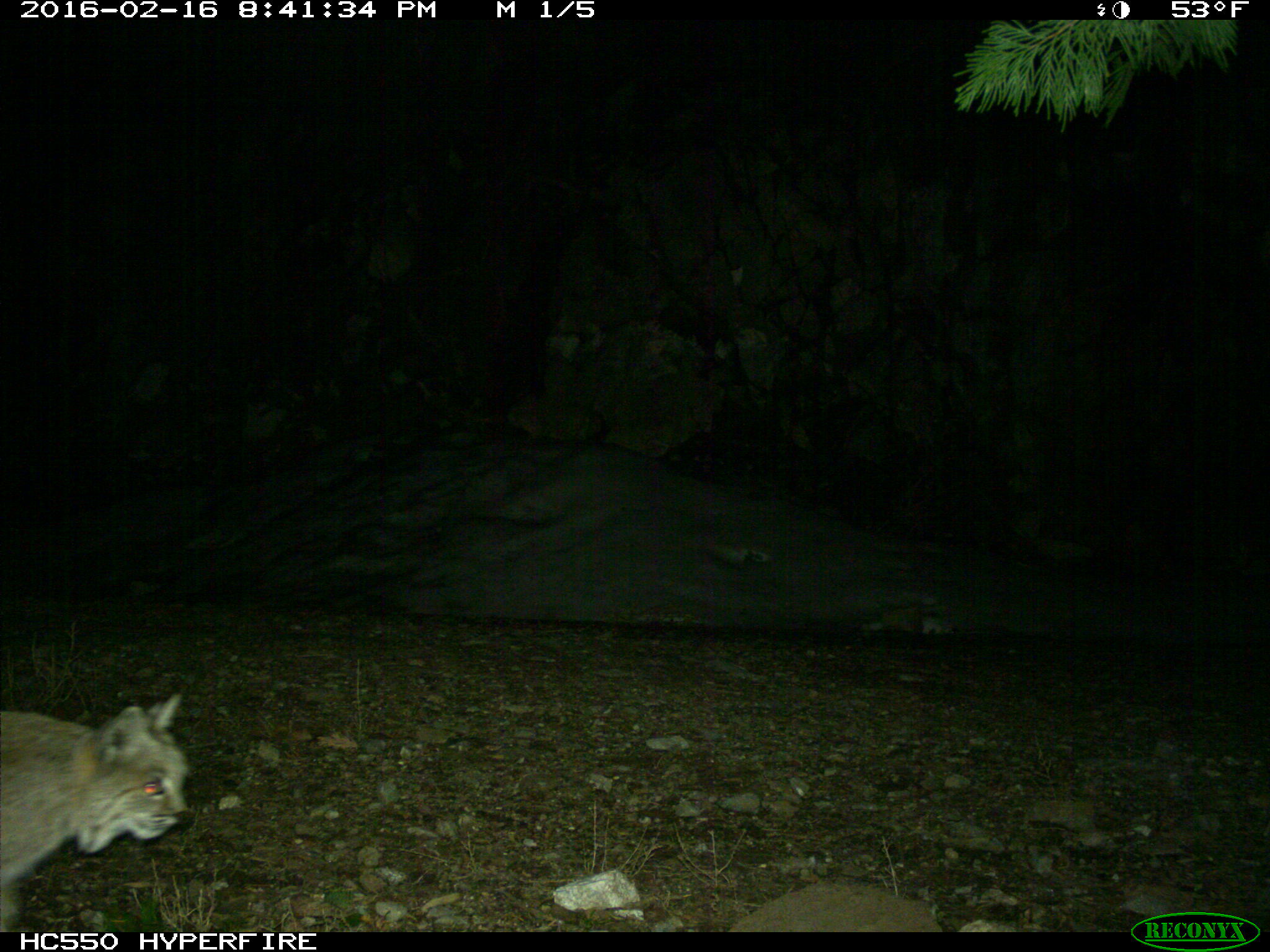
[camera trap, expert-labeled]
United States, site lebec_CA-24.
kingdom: Animalia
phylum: Chordata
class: Mammalia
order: Carnivora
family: Felidae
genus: Lynx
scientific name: Lynx rufus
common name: bobcat